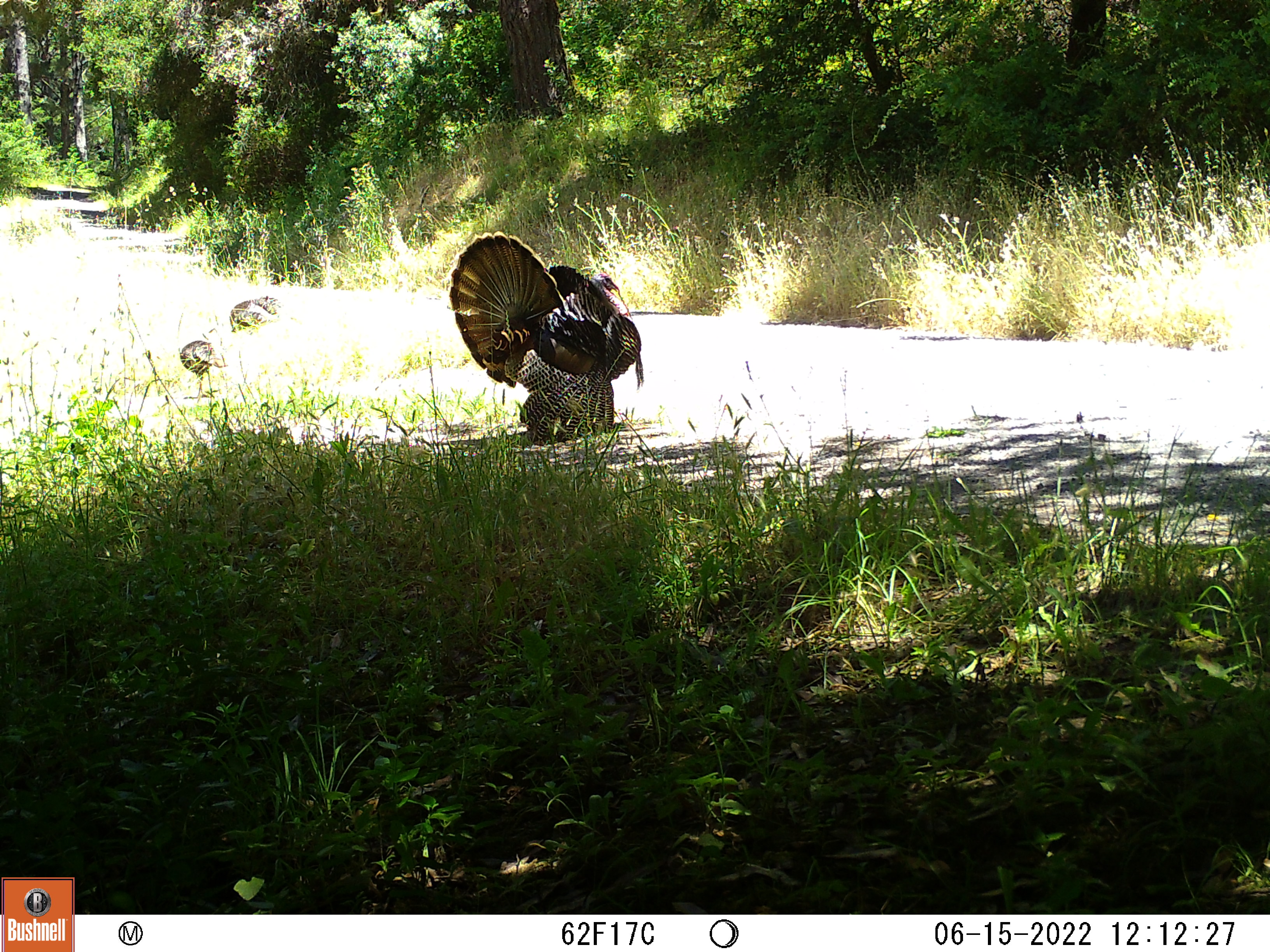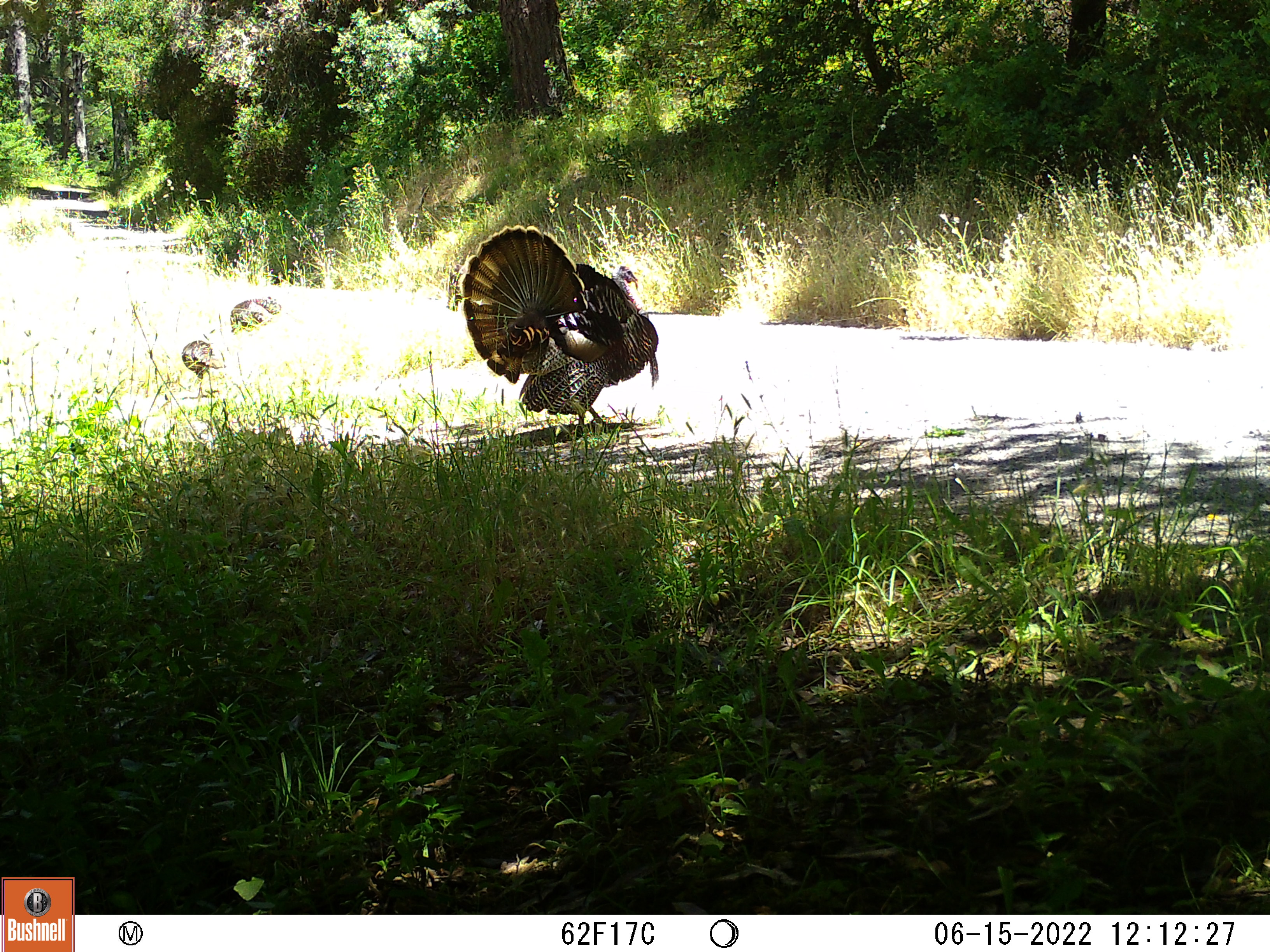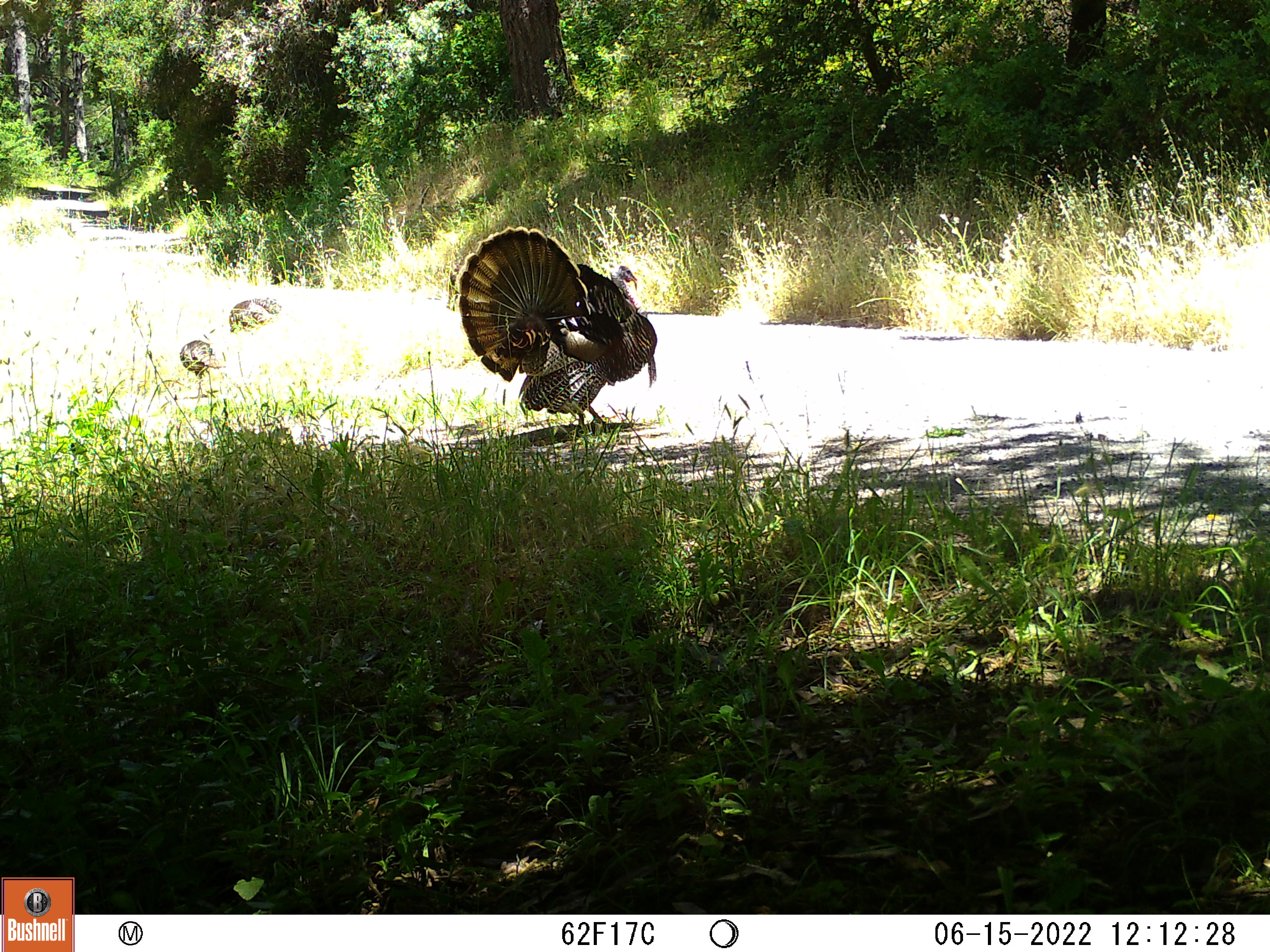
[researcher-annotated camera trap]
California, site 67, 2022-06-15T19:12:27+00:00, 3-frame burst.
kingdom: Animalia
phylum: Chordata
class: Aves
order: Galliformes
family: Phasianidae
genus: Meleagris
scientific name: Meleagris gallopavo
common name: turkey